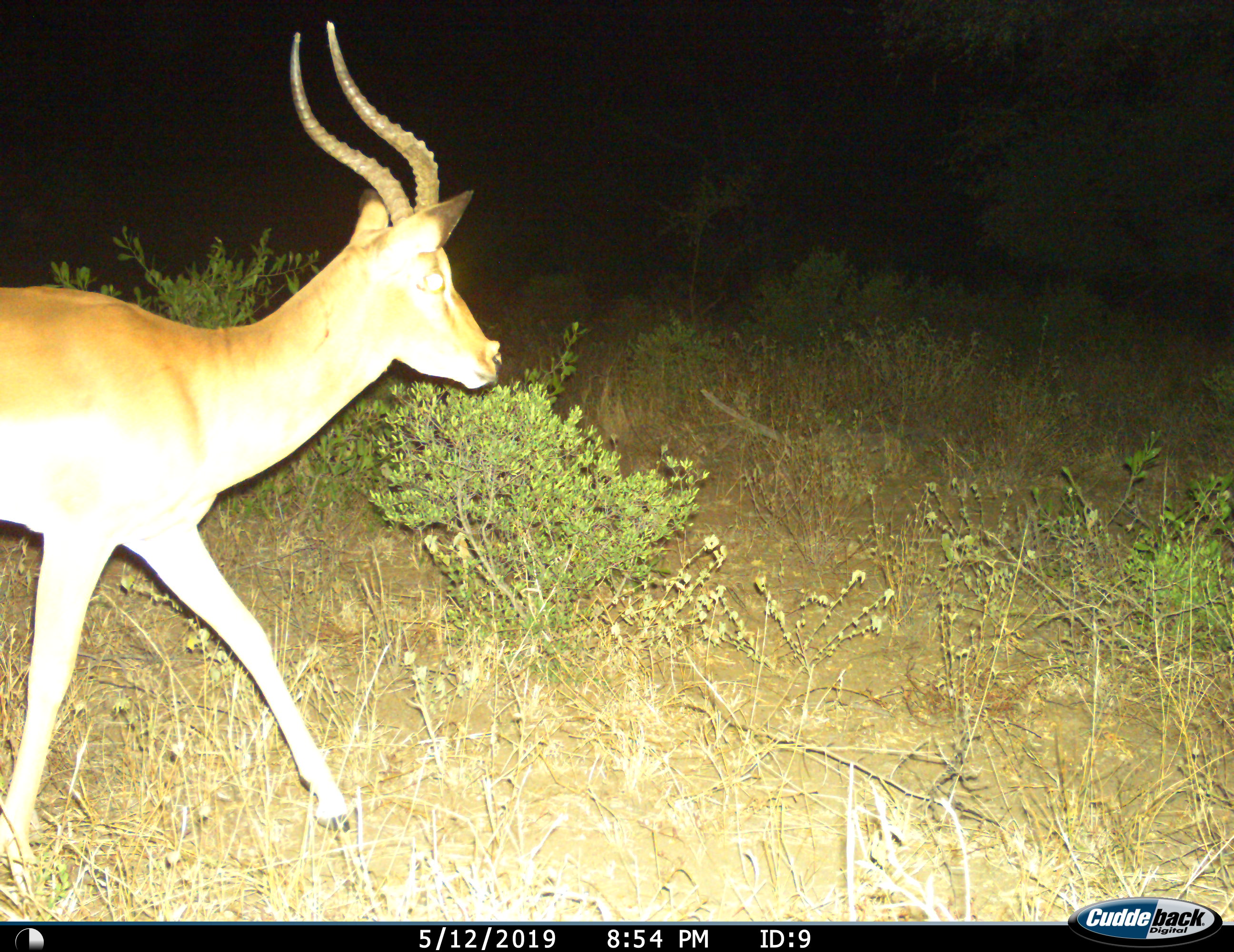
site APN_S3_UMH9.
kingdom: Animalia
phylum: Chordata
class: Mammalia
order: Artiodactyla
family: Bovidae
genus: Aepyceros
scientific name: Aepyceros melampus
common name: impala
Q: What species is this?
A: Impala (Aepyceros melampus).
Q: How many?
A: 1.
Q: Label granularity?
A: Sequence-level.